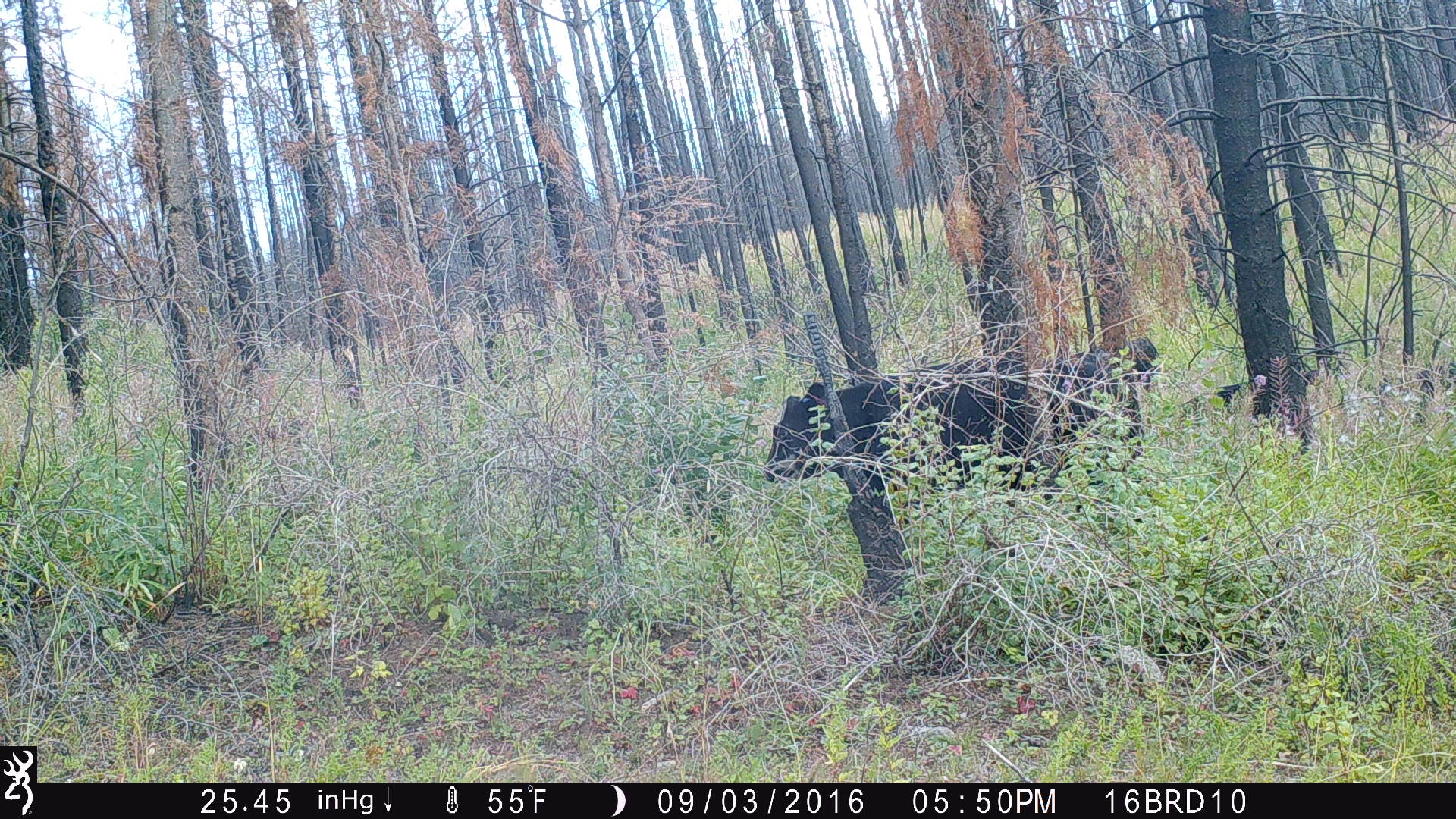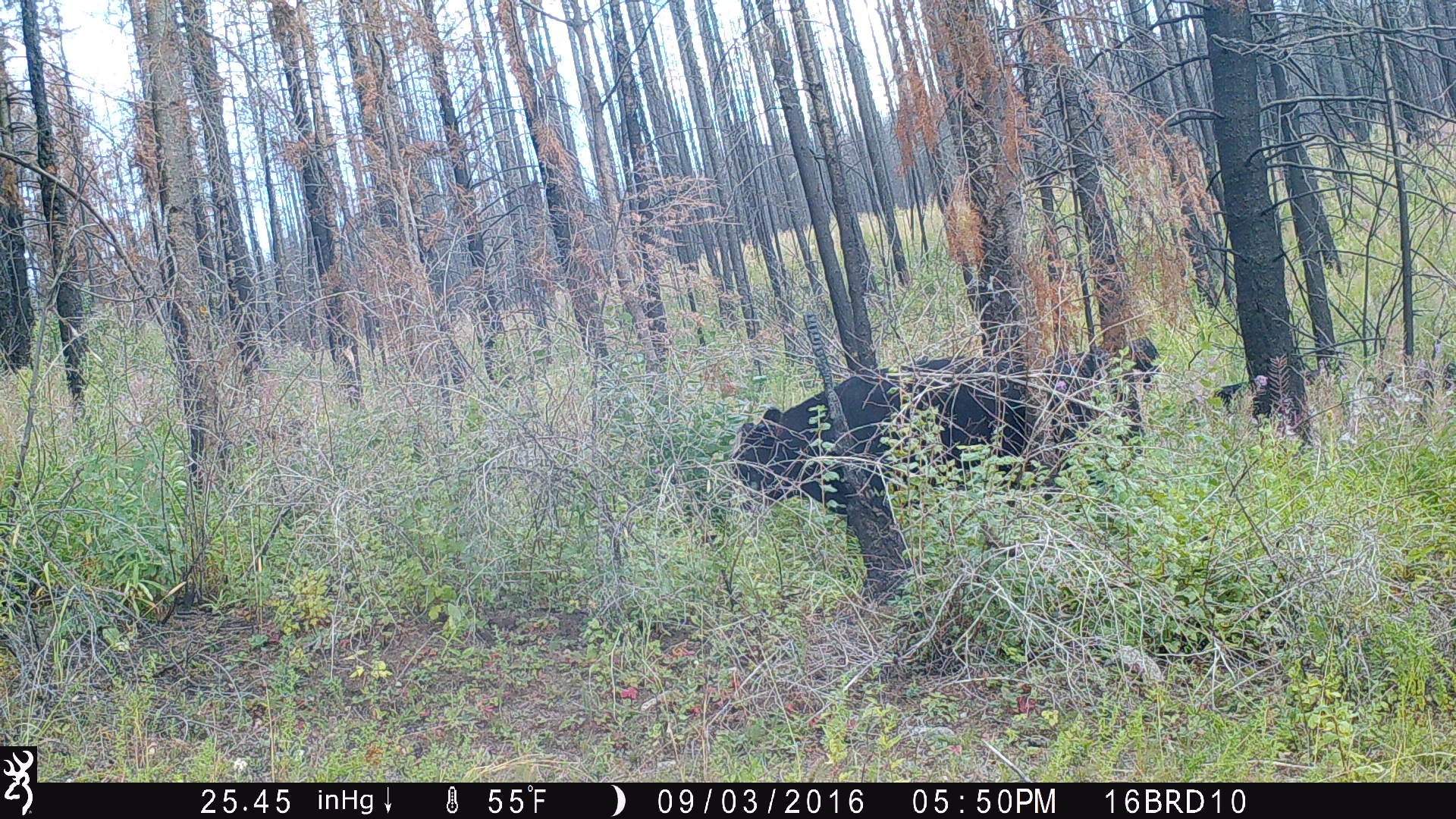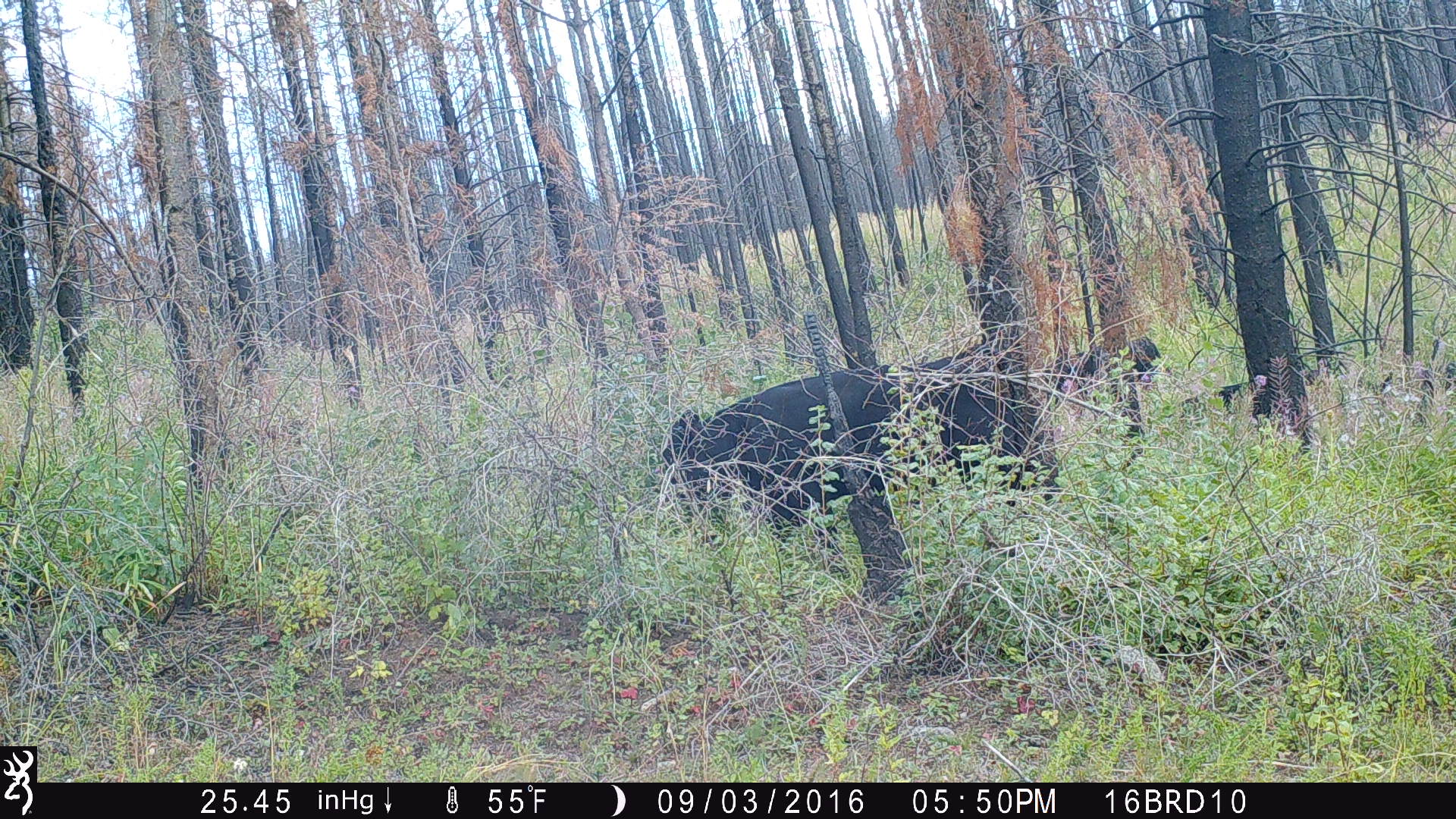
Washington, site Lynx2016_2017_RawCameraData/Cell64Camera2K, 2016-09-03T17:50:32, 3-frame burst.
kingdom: Animalia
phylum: Chordata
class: Mammalia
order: Artiodactyla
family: Bovidae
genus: Bos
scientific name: Bos taurus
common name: domestic cattle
Domestic cattle (Bos taurus). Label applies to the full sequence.